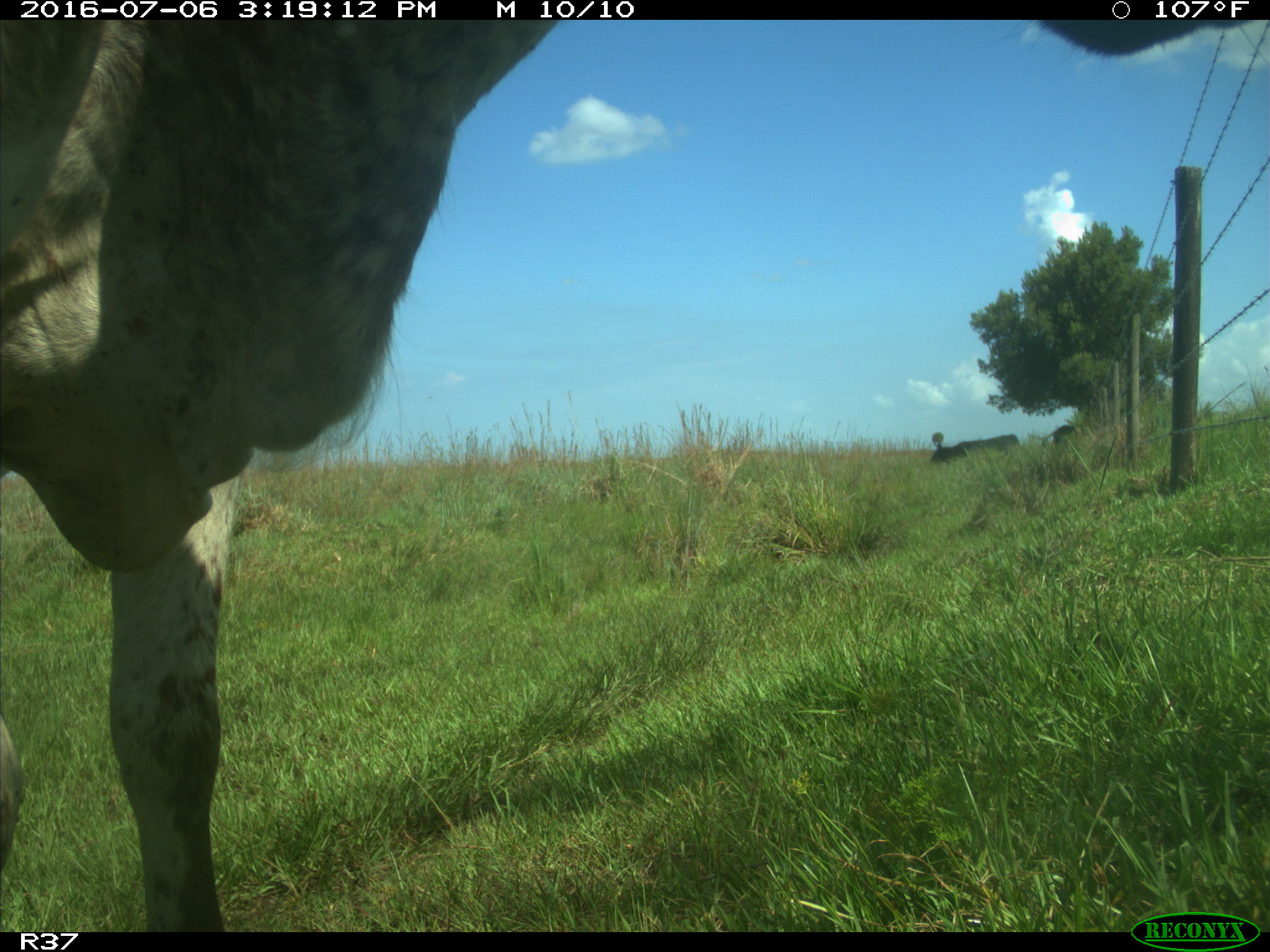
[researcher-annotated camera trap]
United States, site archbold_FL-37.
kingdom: Animalia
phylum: Chordata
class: Mammalia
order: Artiodactyla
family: Bovidae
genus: Bos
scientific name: Bos taurus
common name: domestic cow